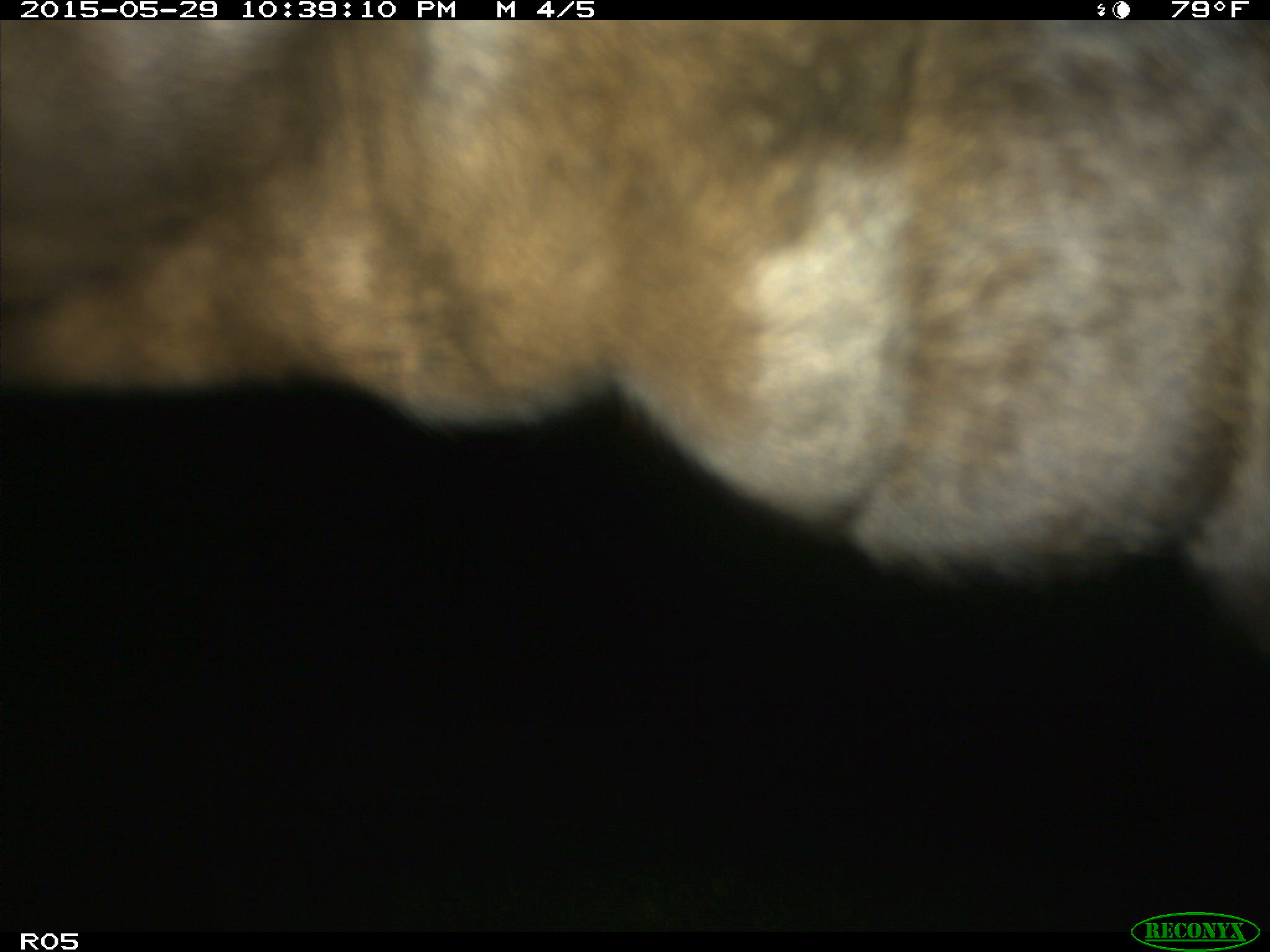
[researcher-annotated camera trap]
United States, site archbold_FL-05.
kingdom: Animalia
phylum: Chordata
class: Mammalia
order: Artiodactyla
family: Bovidae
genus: Bos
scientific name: Bos taurus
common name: domestic cow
Bos taurus (domestic cow).